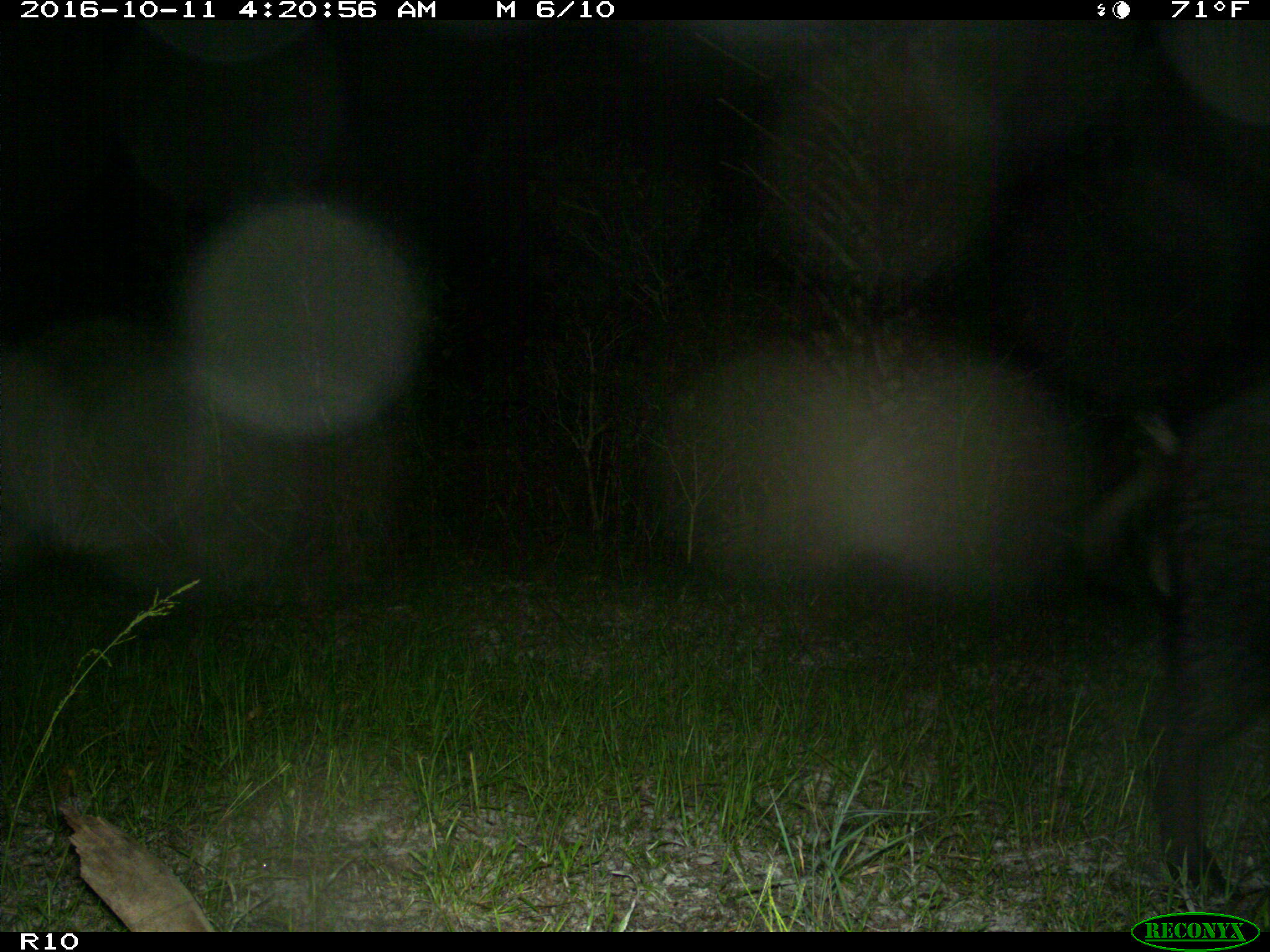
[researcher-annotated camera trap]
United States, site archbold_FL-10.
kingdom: Animalia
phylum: Chordata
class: Mammalia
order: Artiodactyla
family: Suidae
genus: Sus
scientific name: Sus scrofa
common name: wild boar